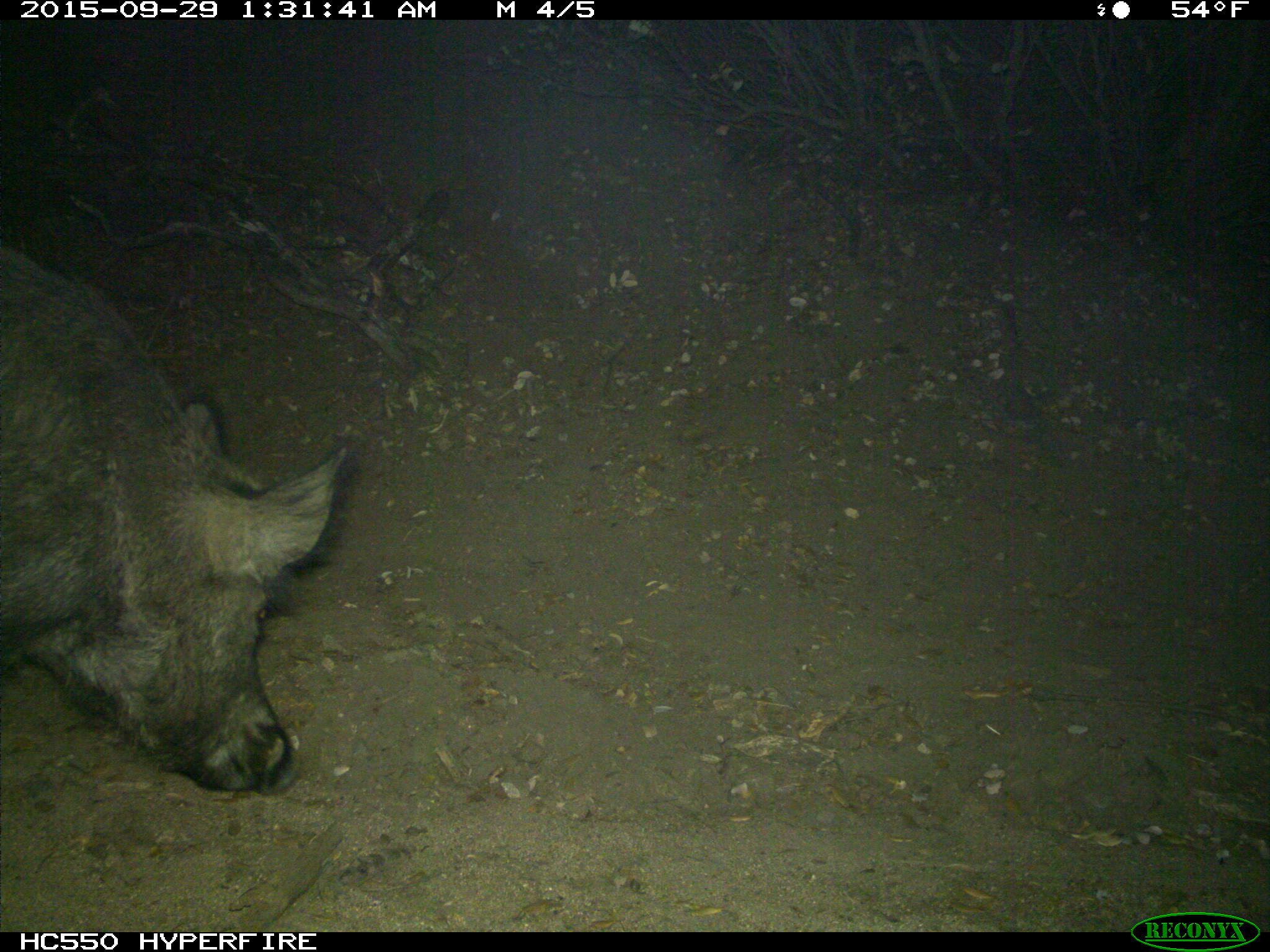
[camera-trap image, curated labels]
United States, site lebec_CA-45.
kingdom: Animalia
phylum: Chordata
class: Mammalia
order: Artiodactyla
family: Suidae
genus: Sus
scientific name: Sus scrofa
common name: wild boar